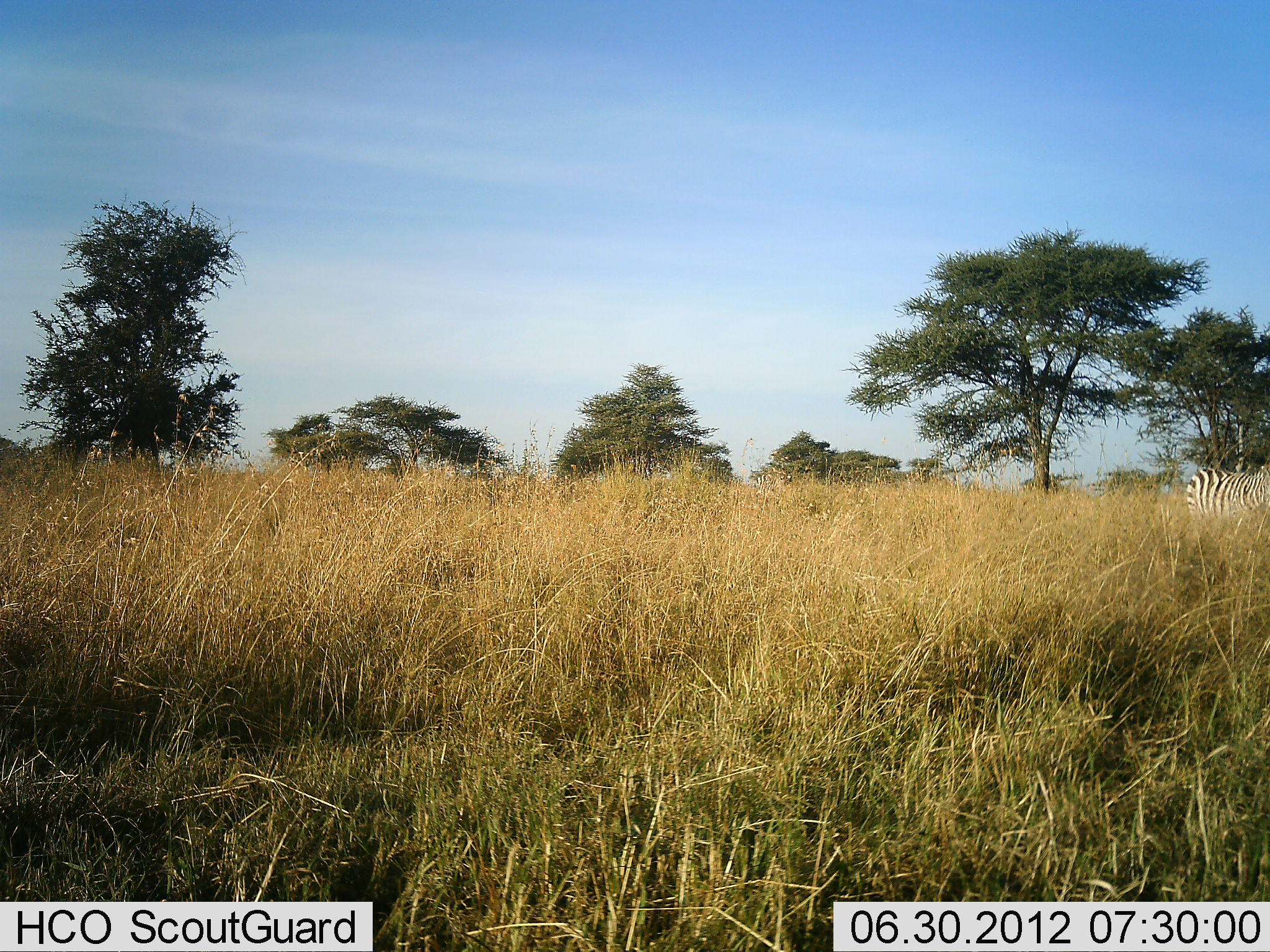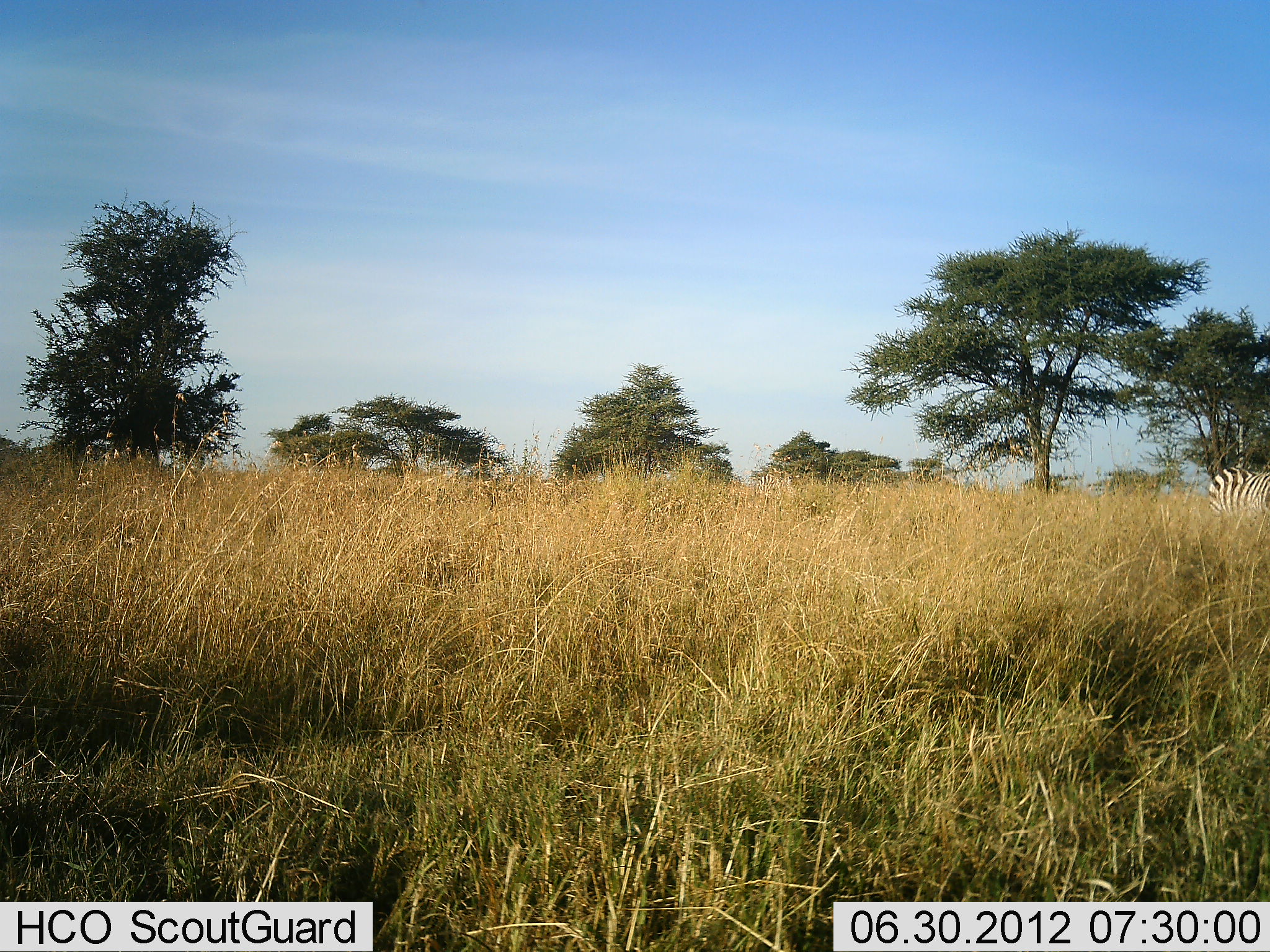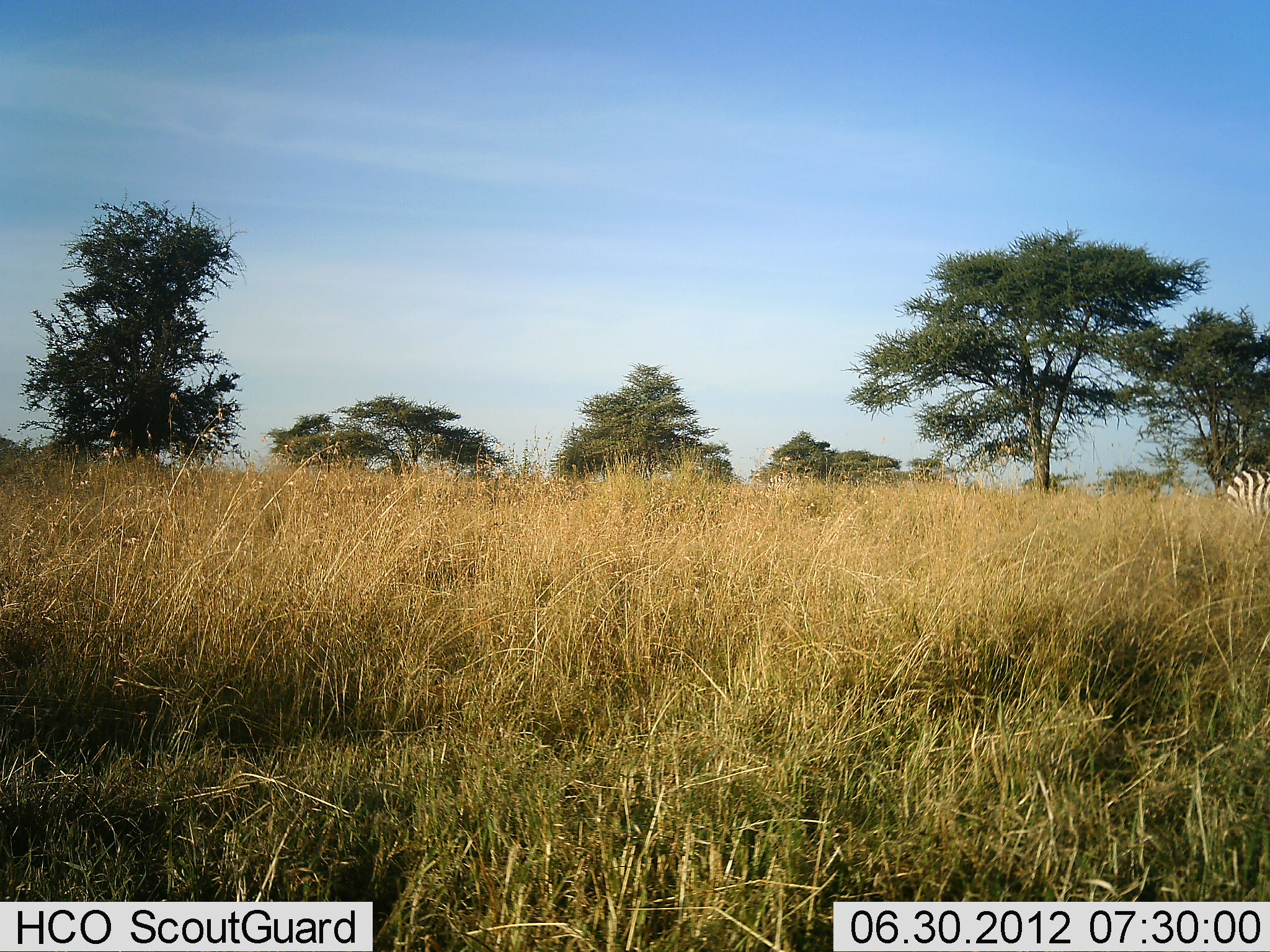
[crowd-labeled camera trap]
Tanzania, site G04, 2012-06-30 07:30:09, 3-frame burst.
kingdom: Animalia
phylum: Chordata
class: Mammalia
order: Perissodactyla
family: Equidae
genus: Equus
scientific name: Equus quagga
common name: plains zebra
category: zebra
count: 1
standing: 0%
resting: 0%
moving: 100%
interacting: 0%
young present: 0%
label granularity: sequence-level